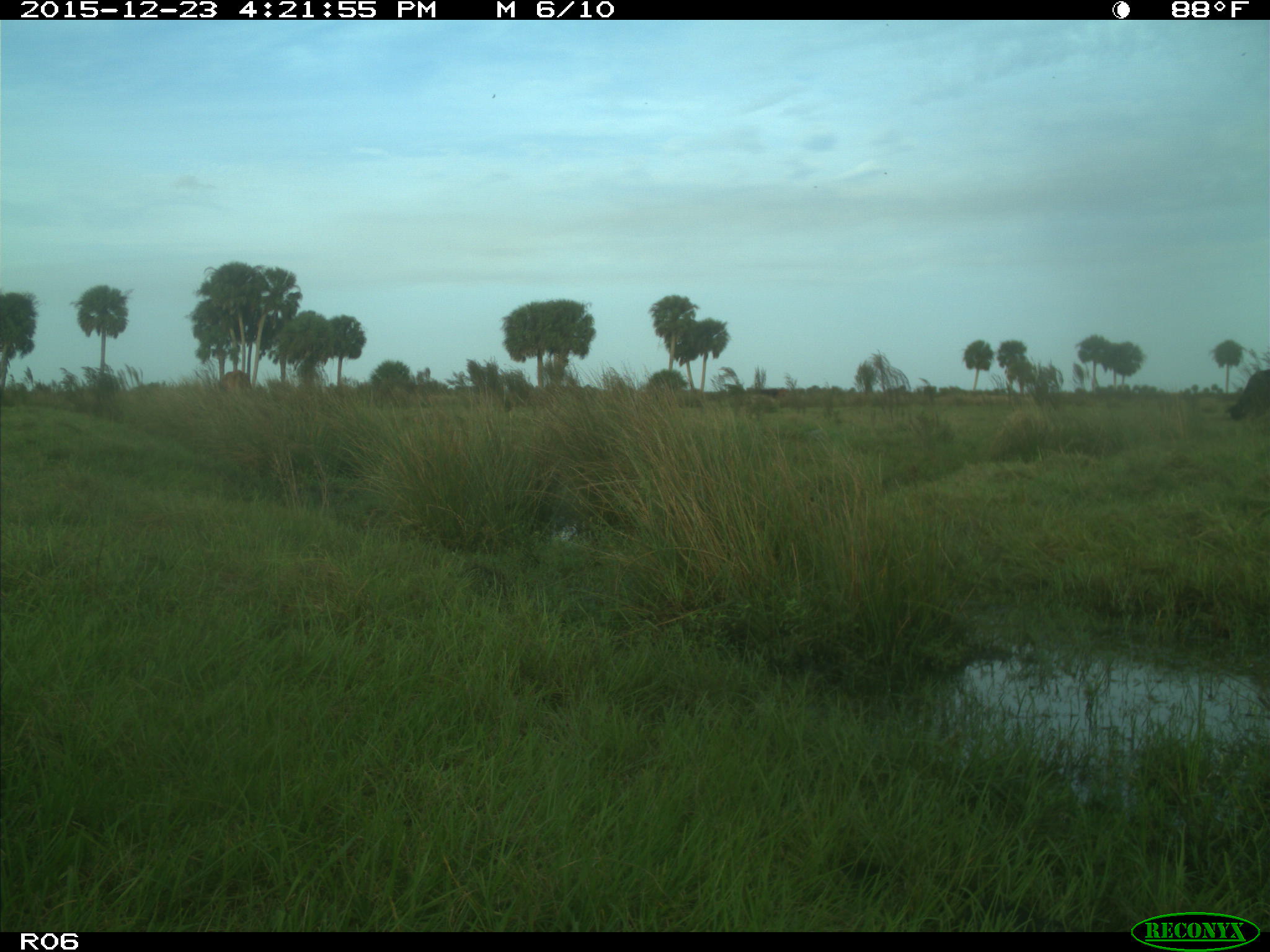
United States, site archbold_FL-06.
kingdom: Animalia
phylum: Chordata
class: Mammalia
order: Artiodactyla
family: Bovidae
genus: Bos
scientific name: Bos taurus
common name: domestic cow